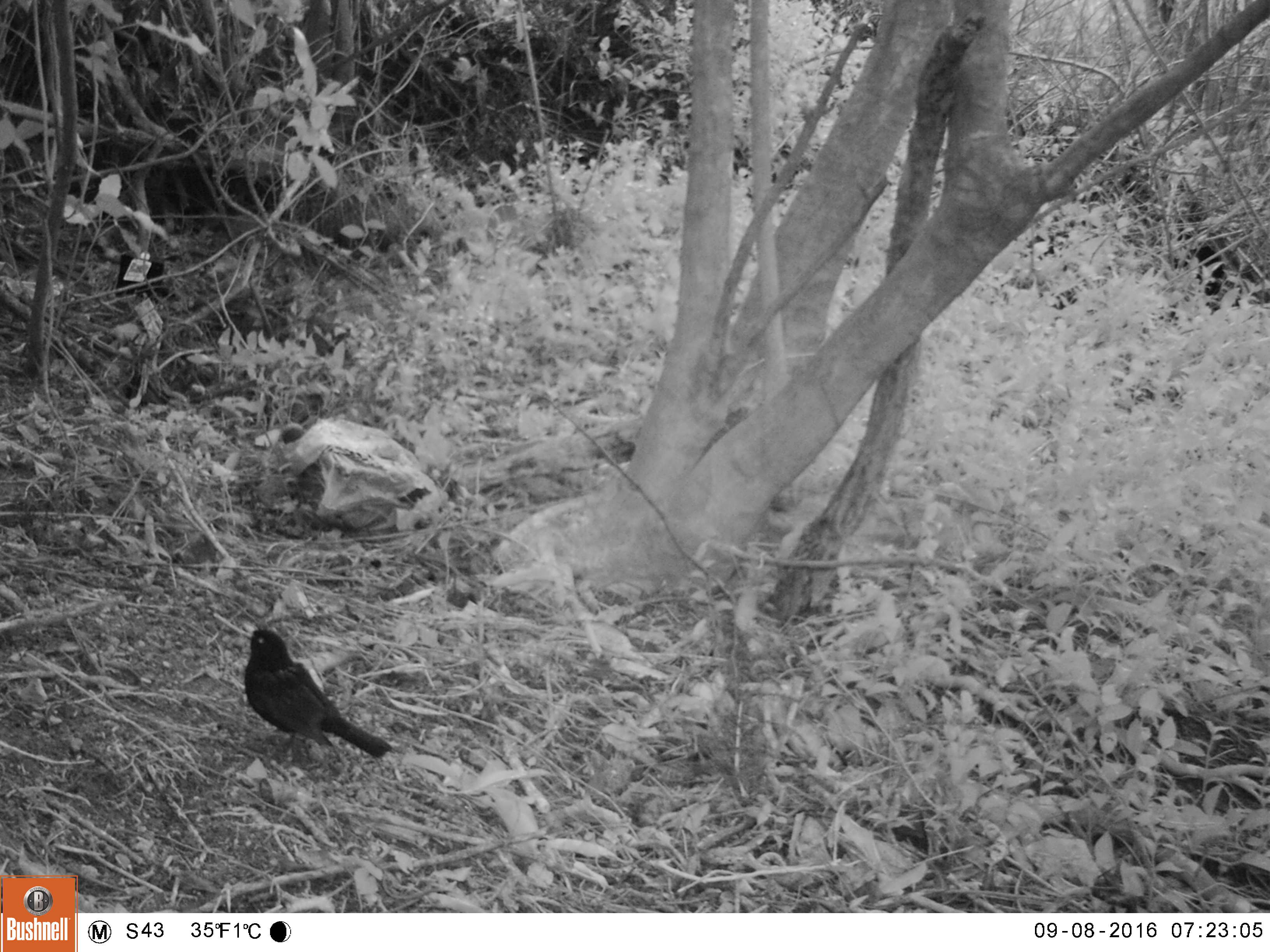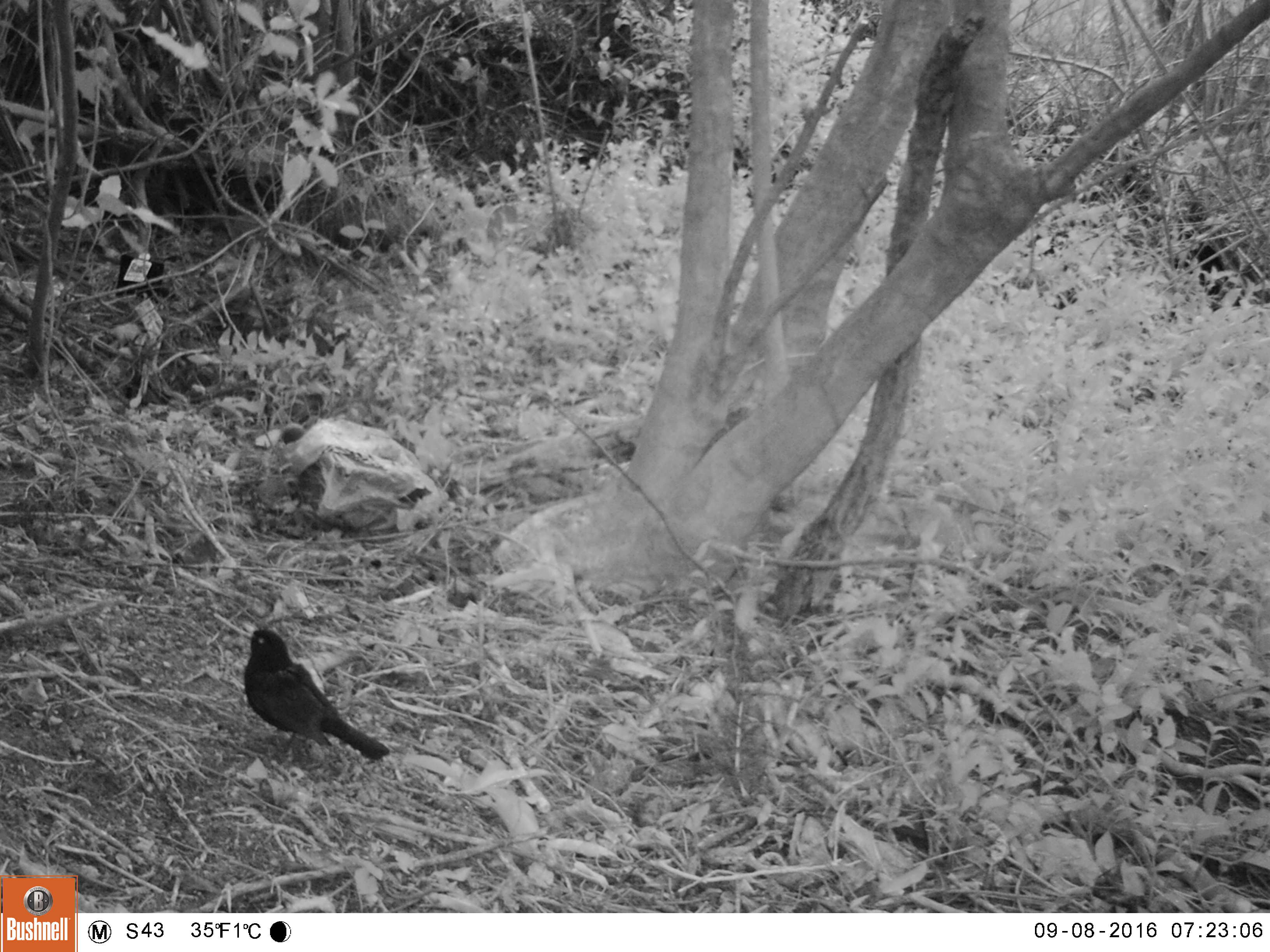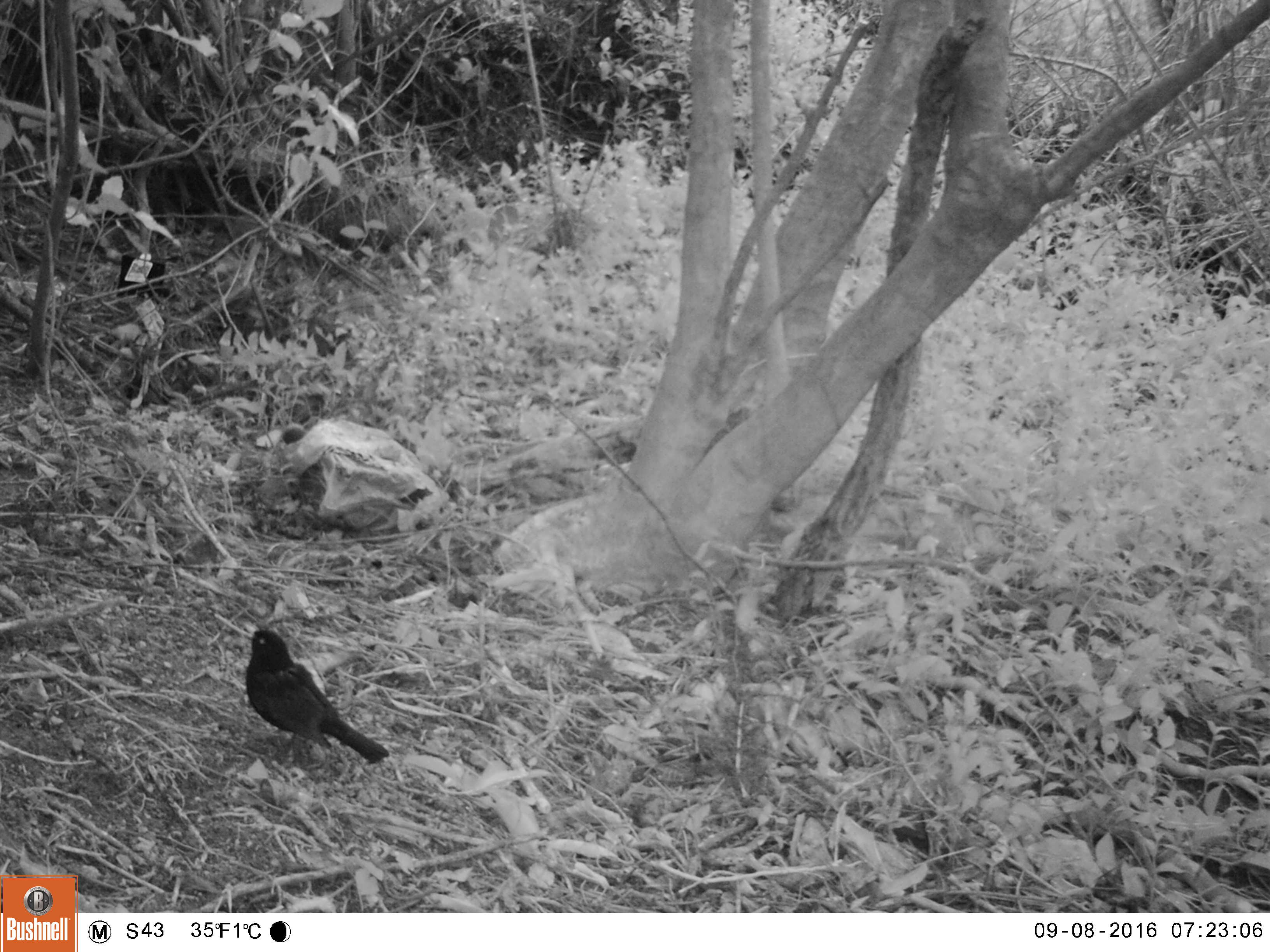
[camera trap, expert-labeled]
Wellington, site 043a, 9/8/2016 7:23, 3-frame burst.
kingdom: Animalia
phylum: Chordata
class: Aves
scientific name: Aves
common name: bird